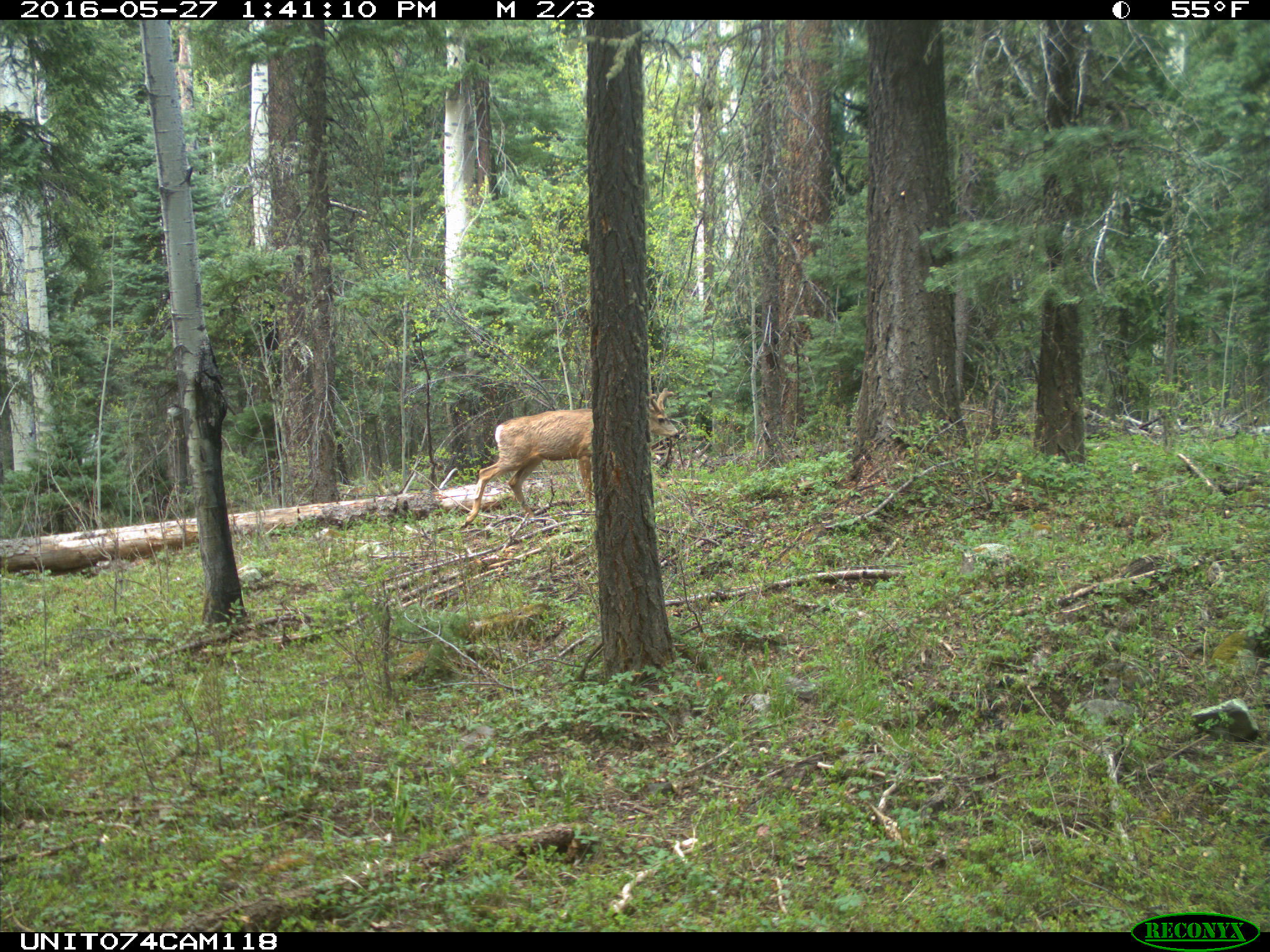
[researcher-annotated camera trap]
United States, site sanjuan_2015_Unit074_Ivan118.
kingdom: Animalia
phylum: Chordata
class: Mammalia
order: Artiodactyla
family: Cervidae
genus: Odocoileus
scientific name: Odocoileus hemionus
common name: mule deer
Odocoileus hemionus (mule deer).